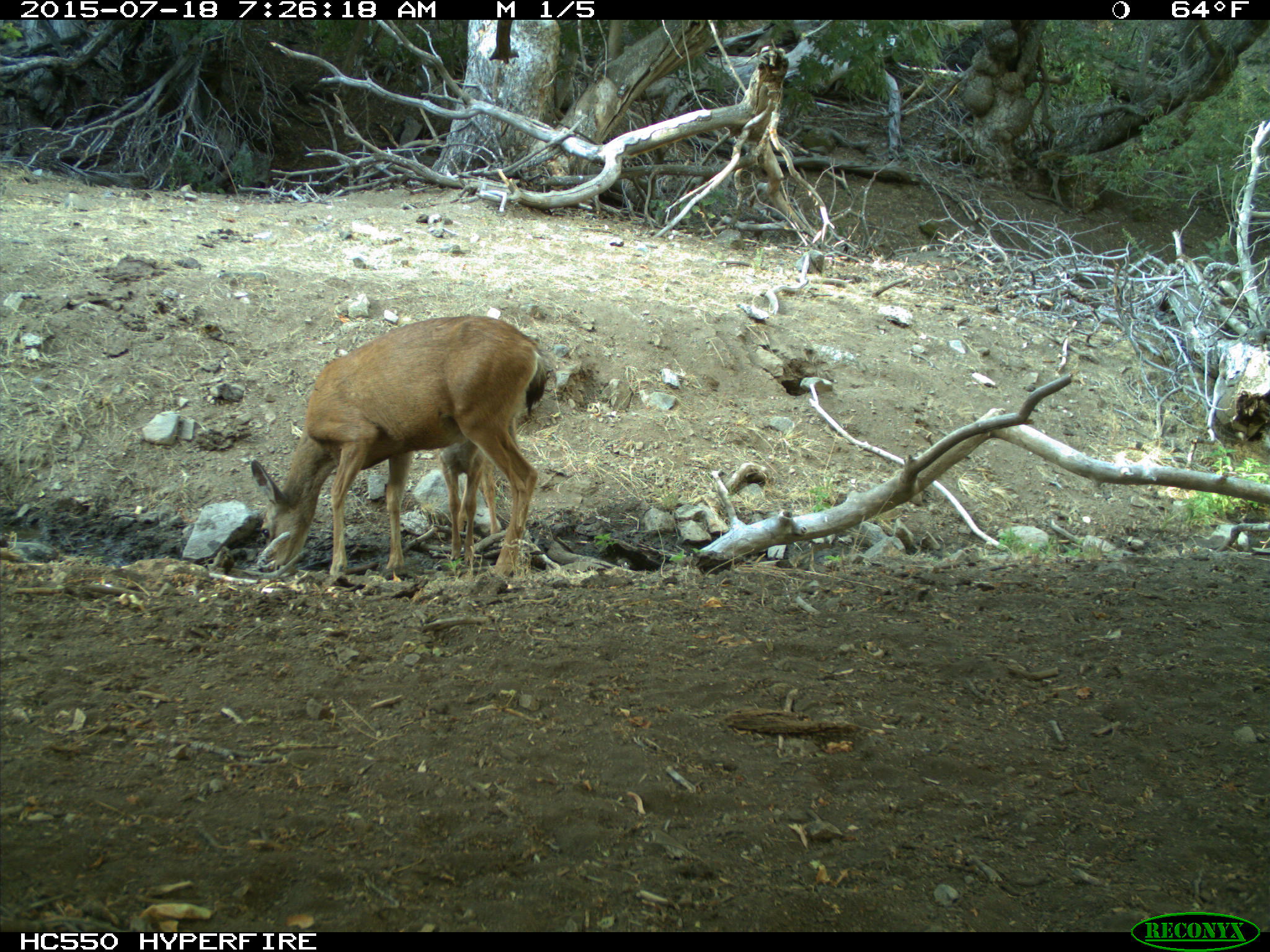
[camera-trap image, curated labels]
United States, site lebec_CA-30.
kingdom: Animalia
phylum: Chordata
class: Mammalia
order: Artiodactyla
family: Cervidae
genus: Odocoileus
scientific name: Odocoileus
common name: deer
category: unidentified deer